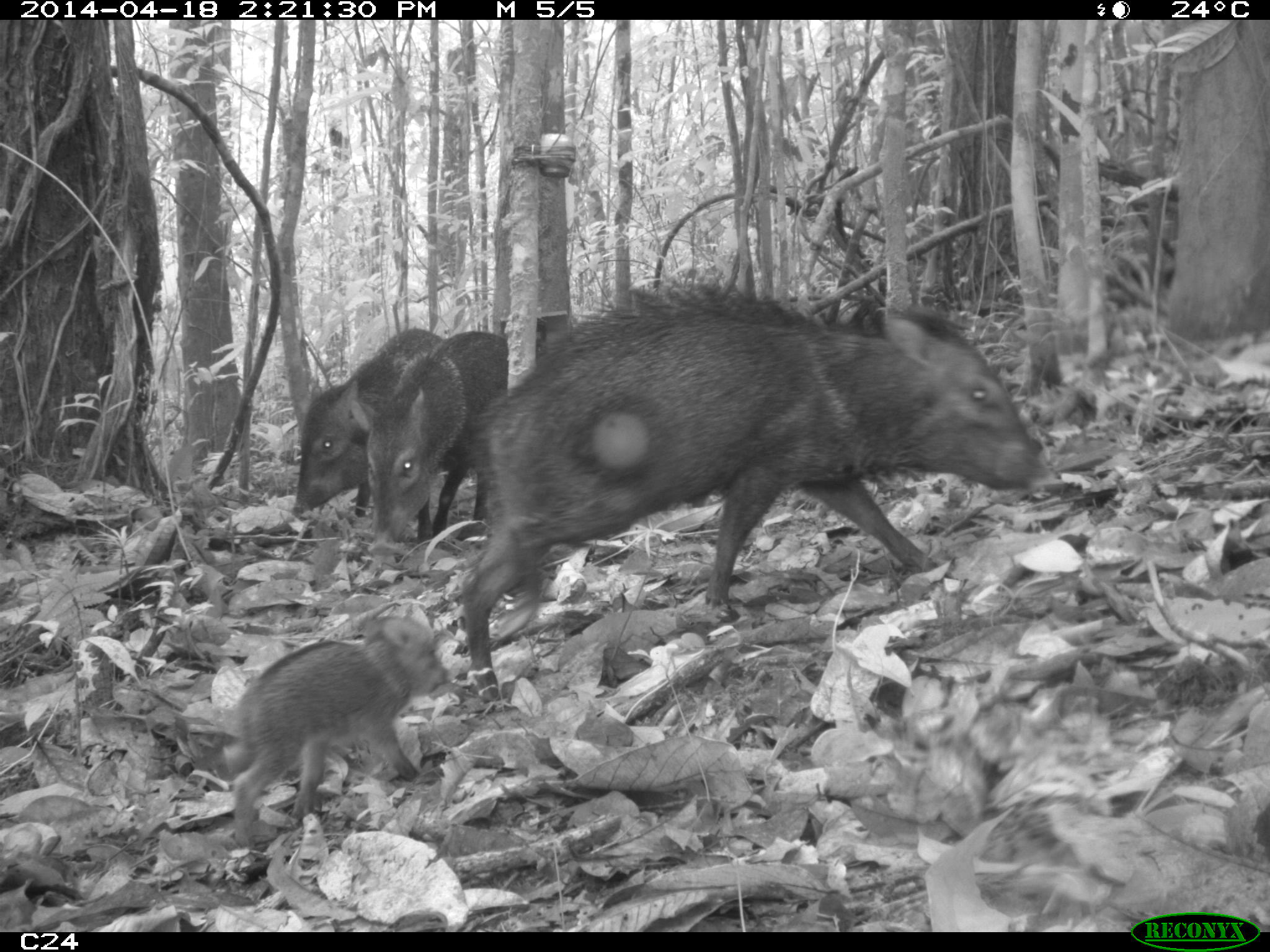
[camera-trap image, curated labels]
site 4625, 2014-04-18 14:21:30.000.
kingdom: Animalia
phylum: Chordata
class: Mammalia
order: Artiodactyla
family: Tayassuidae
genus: Pecari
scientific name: Pecari tajacu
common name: collared peccary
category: tayassu tajacu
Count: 5.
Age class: adult.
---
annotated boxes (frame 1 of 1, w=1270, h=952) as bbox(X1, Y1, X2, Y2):
tayassu tajacu: bbox(457, 272, 1047, 709); bbox(224, 597, 448, 855); bbox(349, 331, 507, 555); bbox(290, 327, 442, 520)